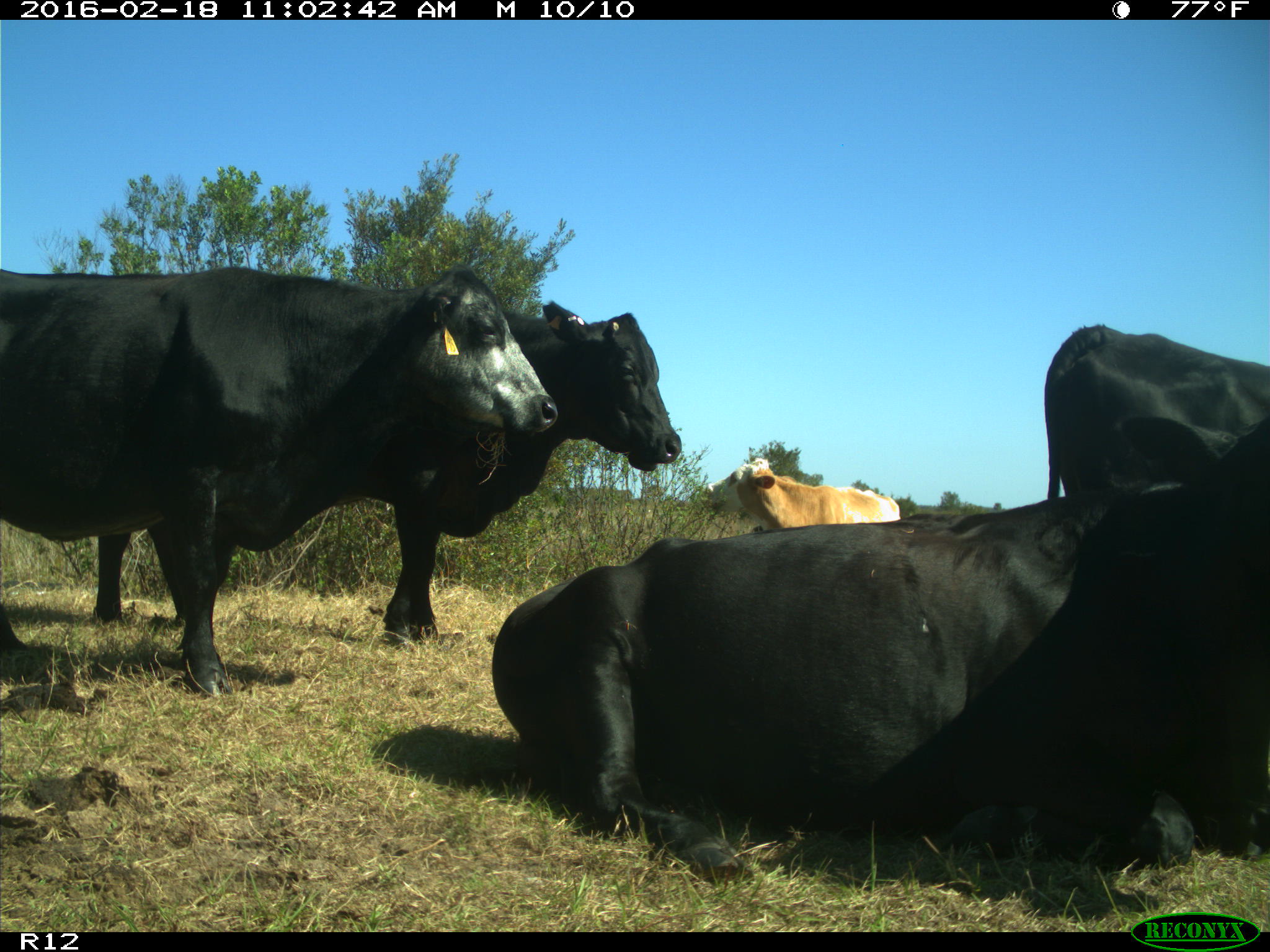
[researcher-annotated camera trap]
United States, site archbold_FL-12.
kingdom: Animalia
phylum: Chordata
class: Mammalia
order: Artiodactyla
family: Bovidae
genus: Bos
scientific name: Bos taurus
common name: domestic cow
Bos taurus (domestic cow).